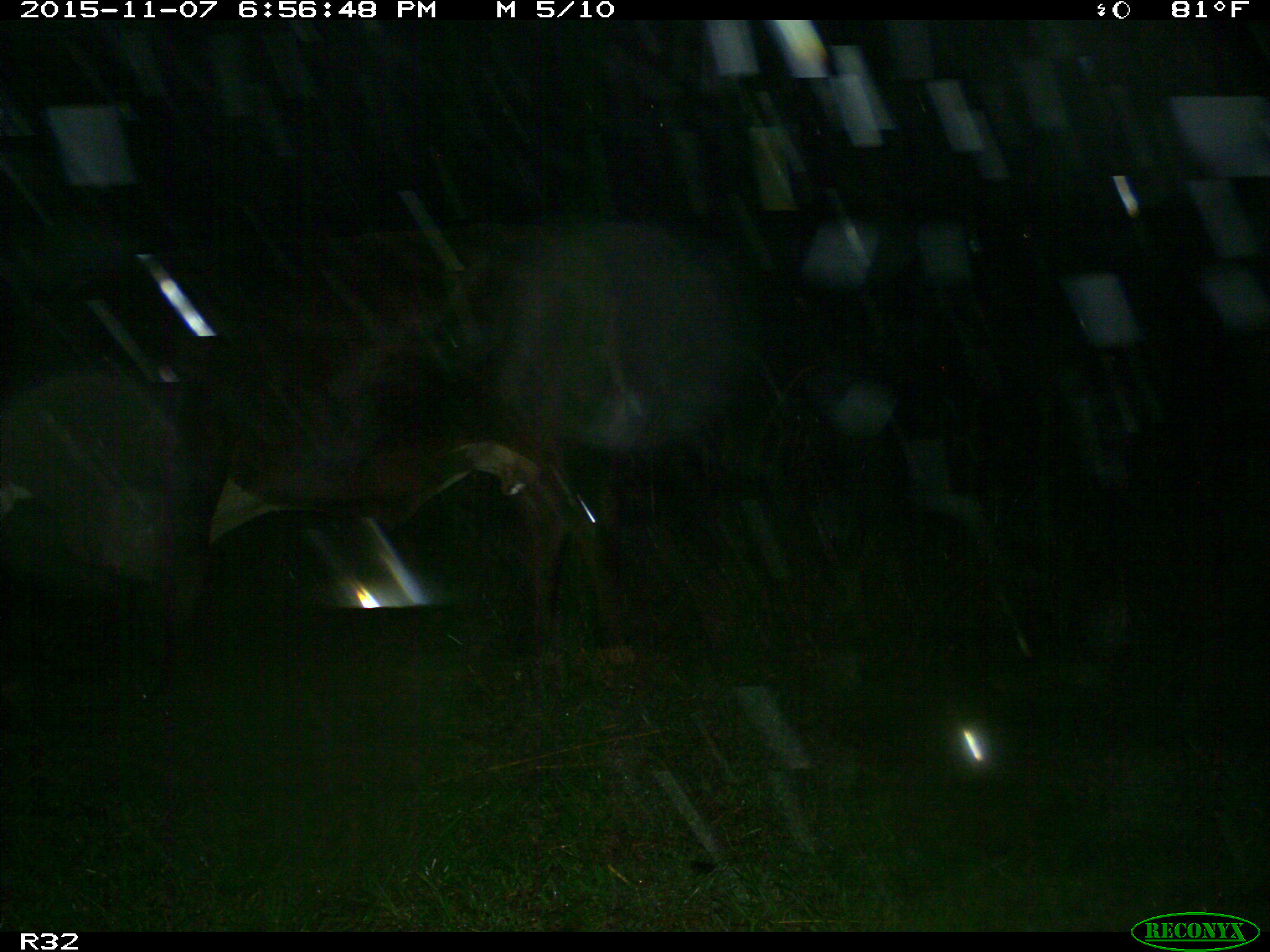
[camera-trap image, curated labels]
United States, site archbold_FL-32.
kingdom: Animalia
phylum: Chordata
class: Mammalia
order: Artiodactyla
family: Bovidae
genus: Bos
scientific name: Bos taurus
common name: domestic cow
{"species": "Bos taurus (domestic cow)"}